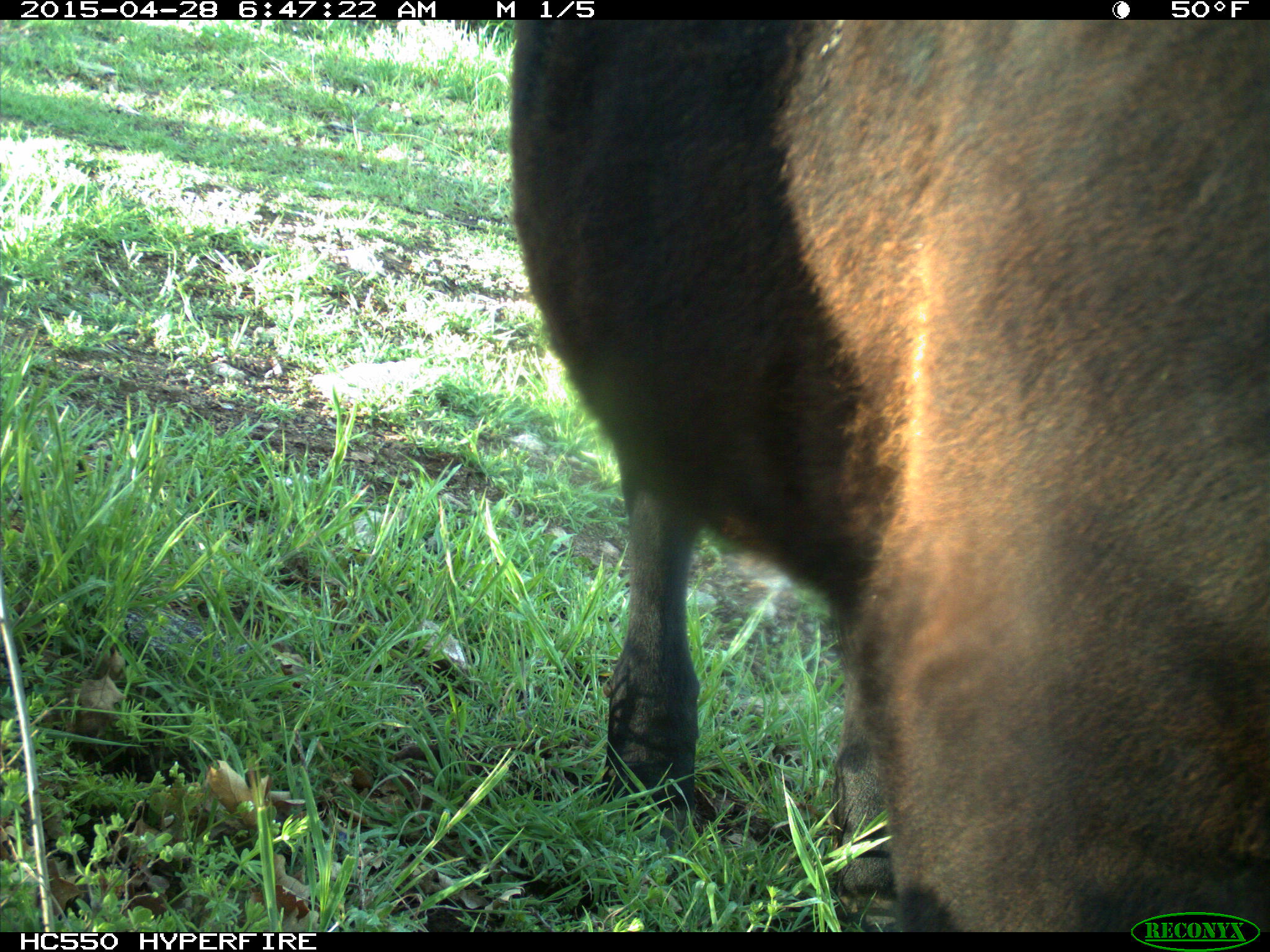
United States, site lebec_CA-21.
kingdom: Animalia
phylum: Chordata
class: Mammalia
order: Artiodactyla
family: Bovidae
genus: Bos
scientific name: Bos taurus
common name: domestic cow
Bos taurus (domestic cow).